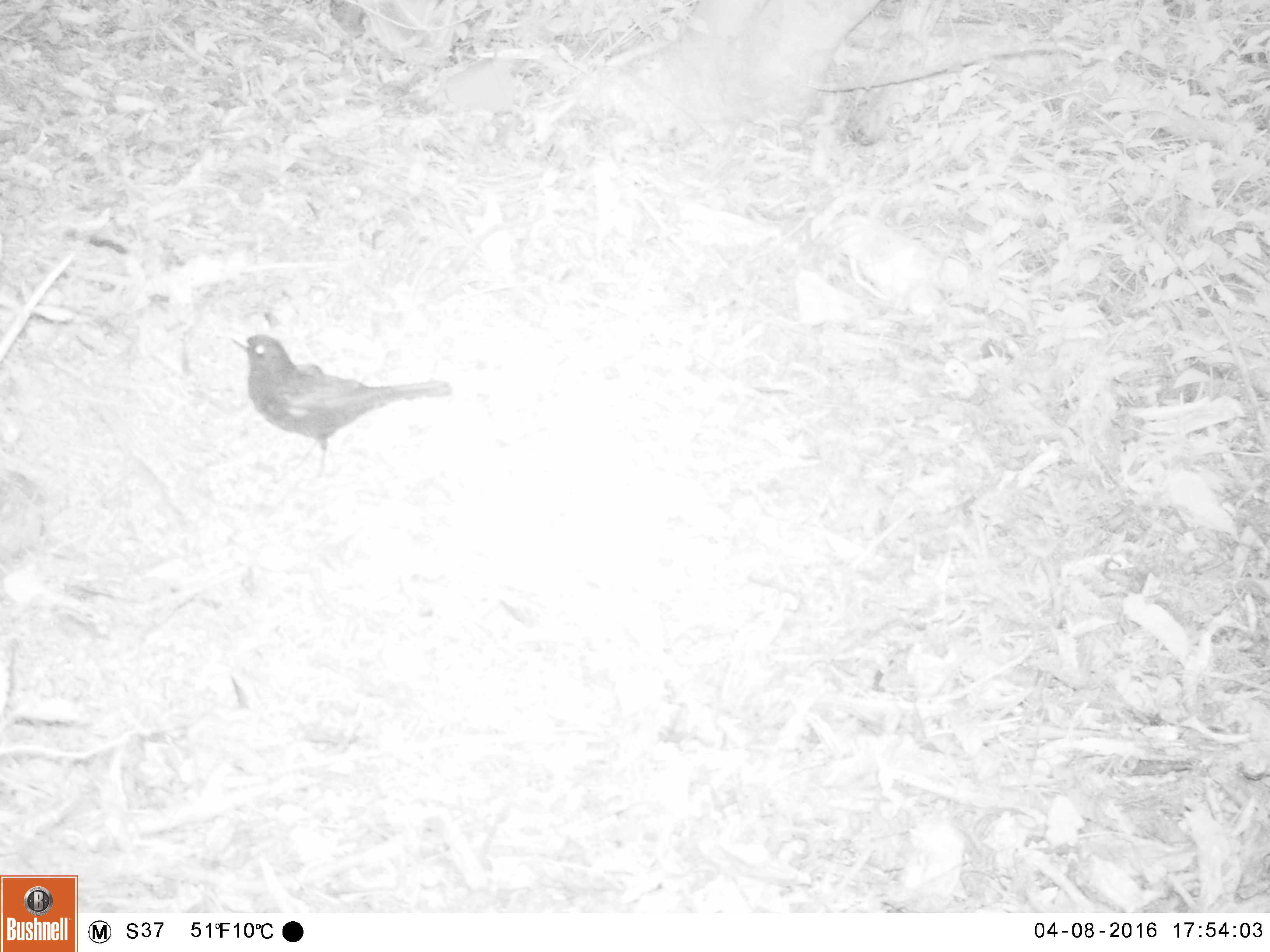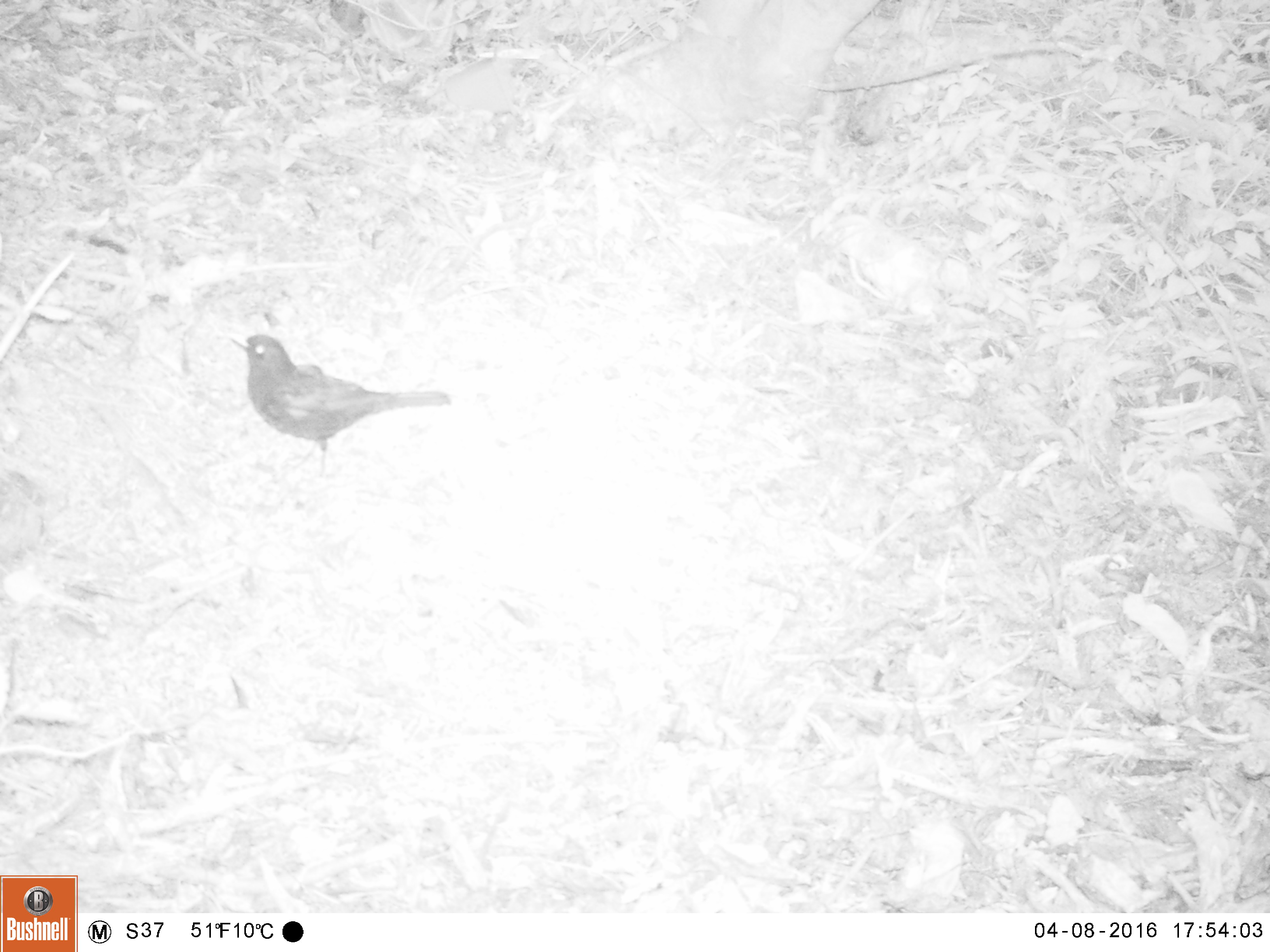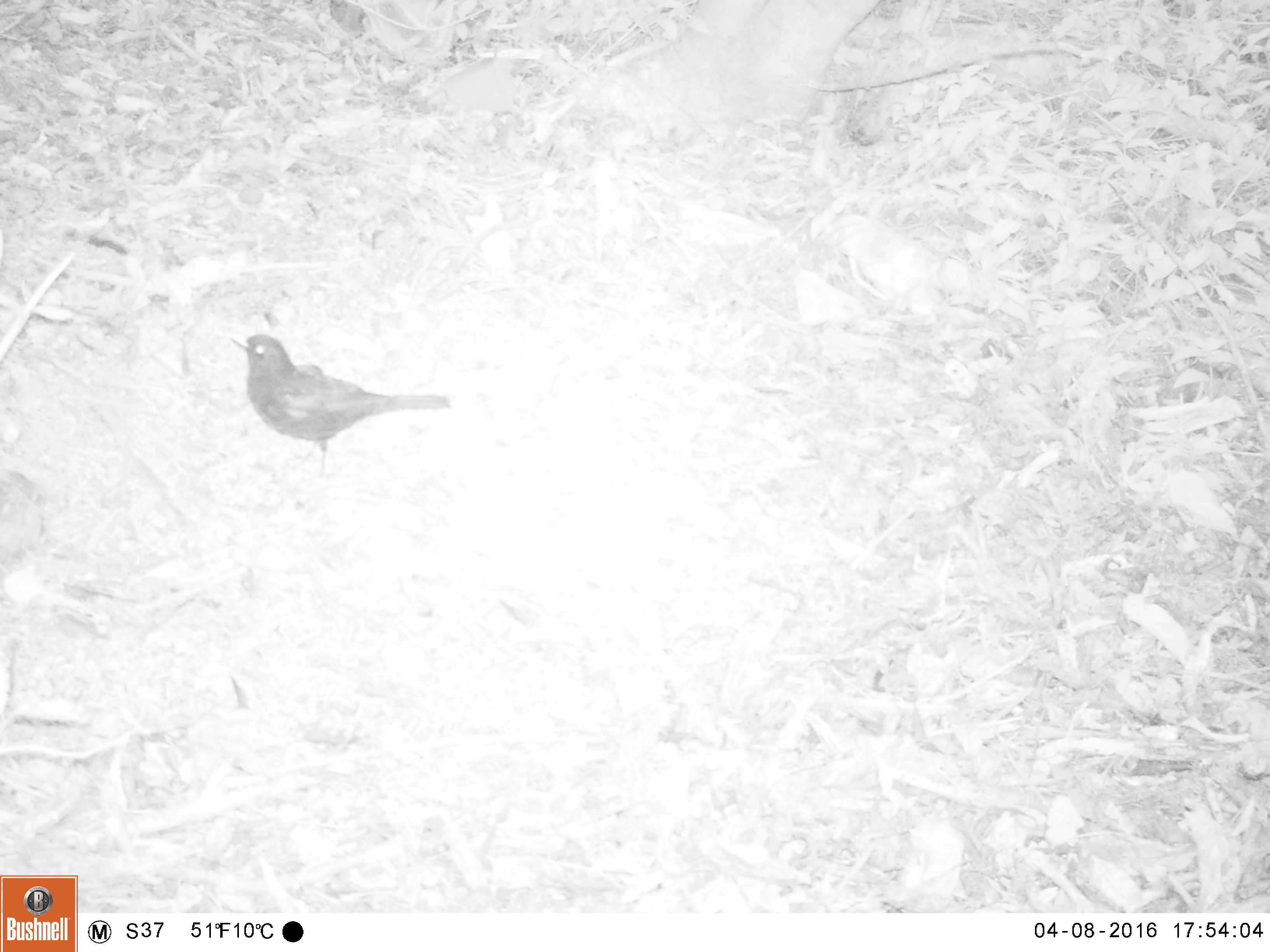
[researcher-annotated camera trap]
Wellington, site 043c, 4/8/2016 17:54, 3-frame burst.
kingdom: Animalia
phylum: Chordata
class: Aves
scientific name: Aves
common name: bird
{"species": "bird (Aves)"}